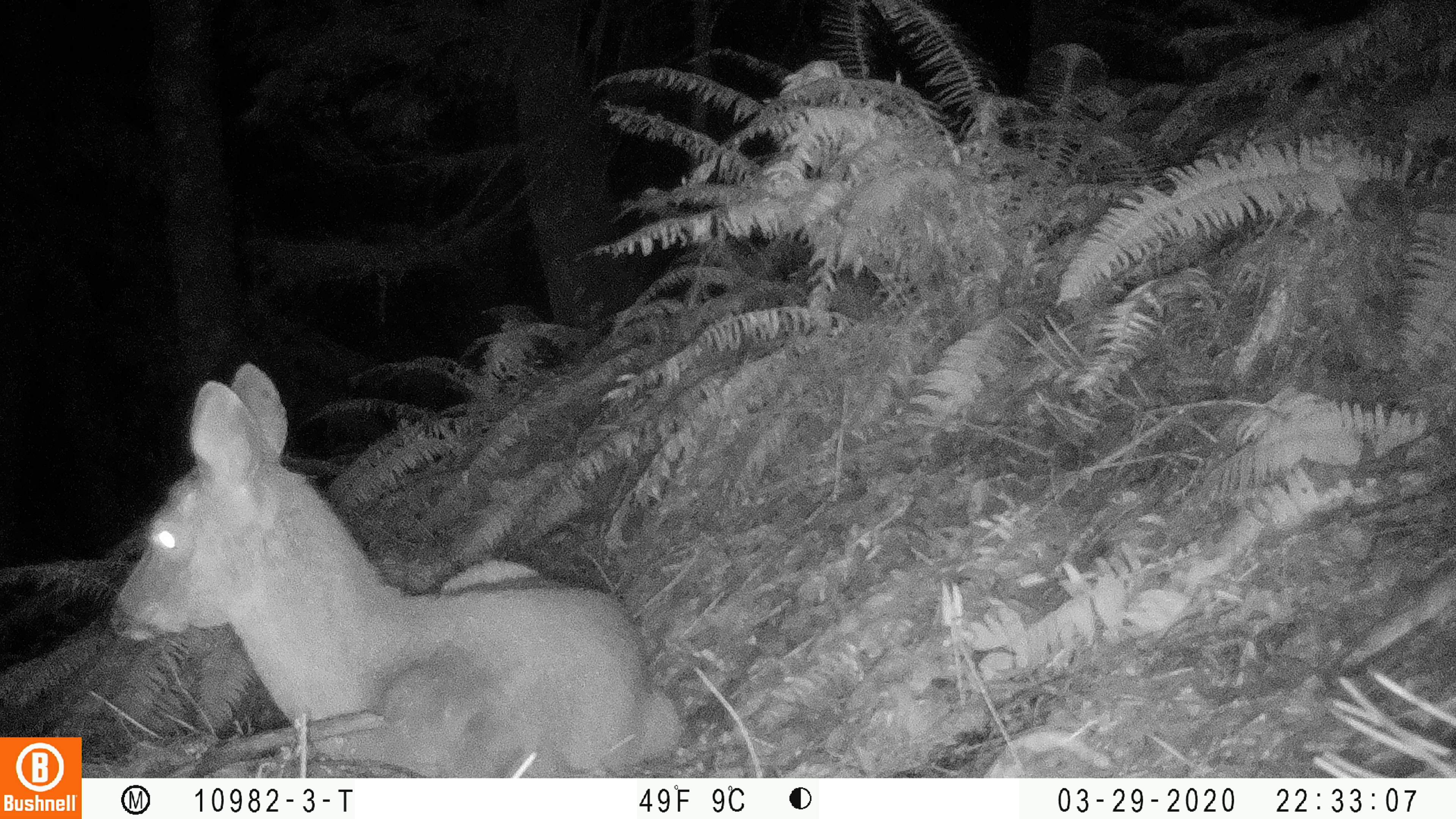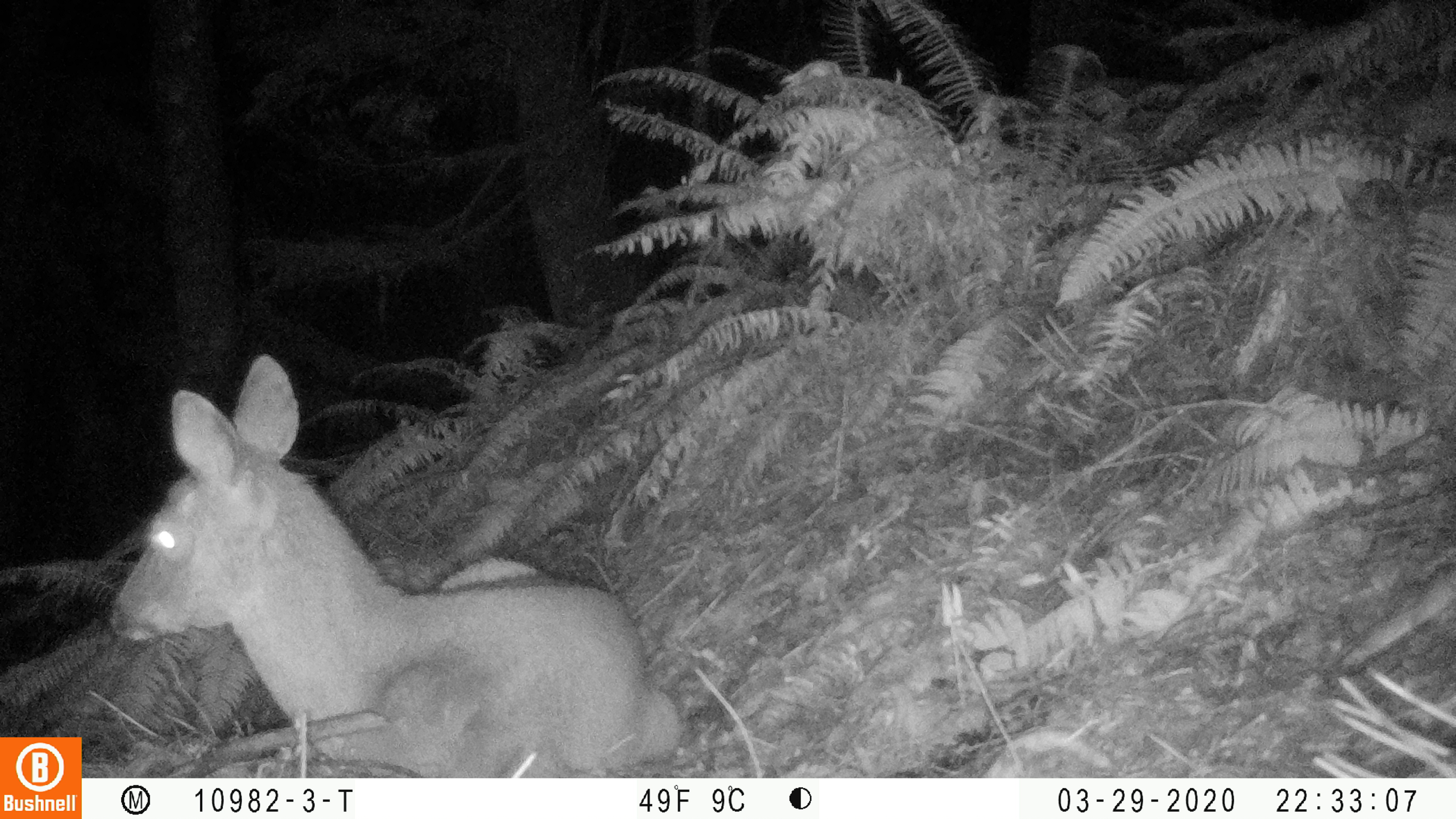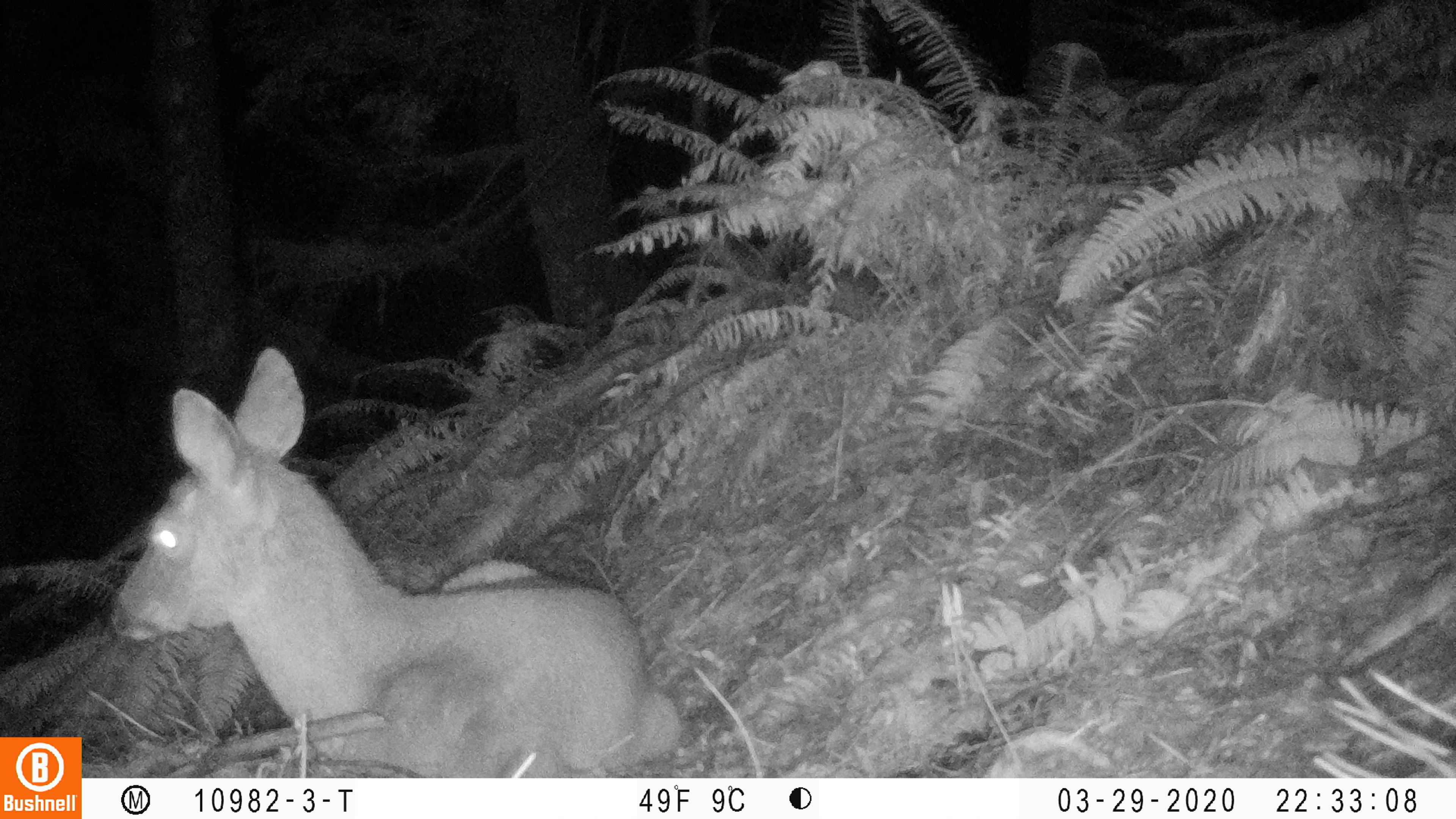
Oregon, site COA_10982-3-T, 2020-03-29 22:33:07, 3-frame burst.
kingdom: Animalia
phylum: Chordata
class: Mammalia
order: Artiodactyla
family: Cervidae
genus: Odocoileus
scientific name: Odocoileus hemionus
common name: black-tailed deer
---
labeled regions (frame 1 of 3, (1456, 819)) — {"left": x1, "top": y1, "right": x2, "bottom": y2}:
black-tailed deer: {"left": 95, "top": 357, "right": 685, "bottom": 765}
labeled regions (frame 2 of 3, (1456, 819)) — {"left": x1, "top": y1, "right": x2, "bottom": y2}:
black-tailed deer: {"left": 103, "top": 347, "right": 683, "bottom": 770}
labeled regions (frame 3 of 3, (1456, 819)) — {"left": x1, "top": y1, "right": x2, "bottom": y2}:
black-tailed deer: {"left": 99, "top": 338, "right": 689, "bottom": 766}